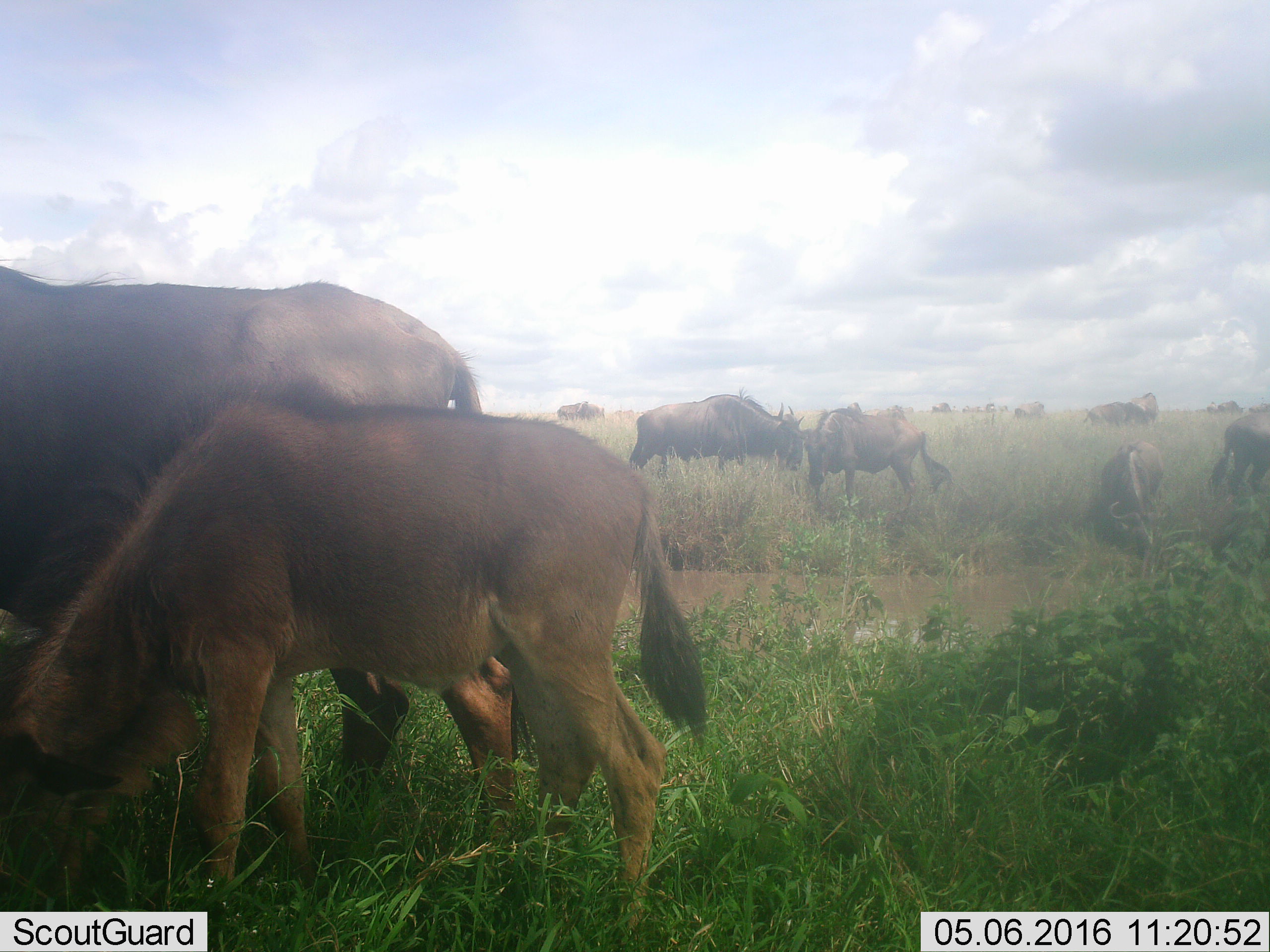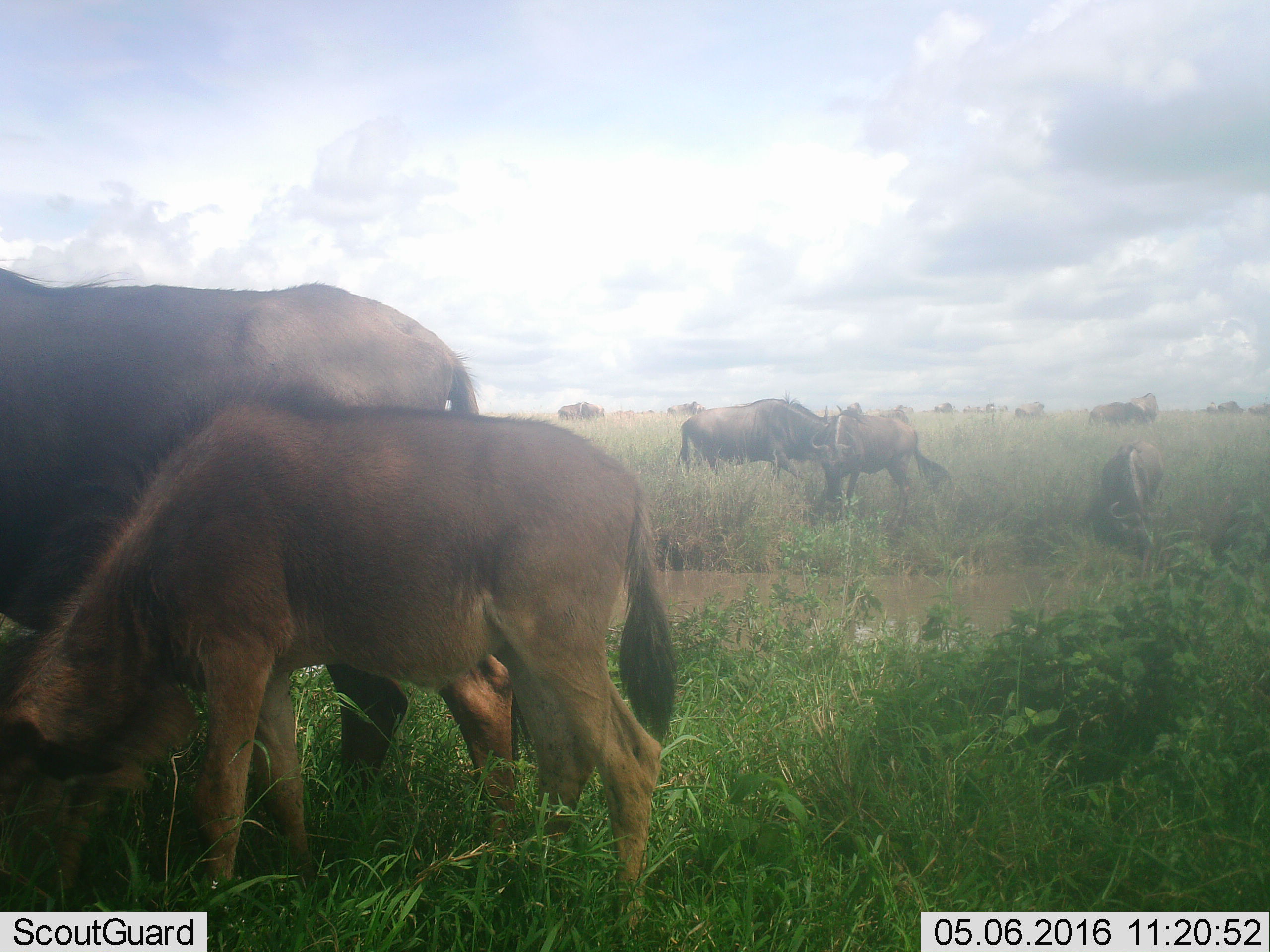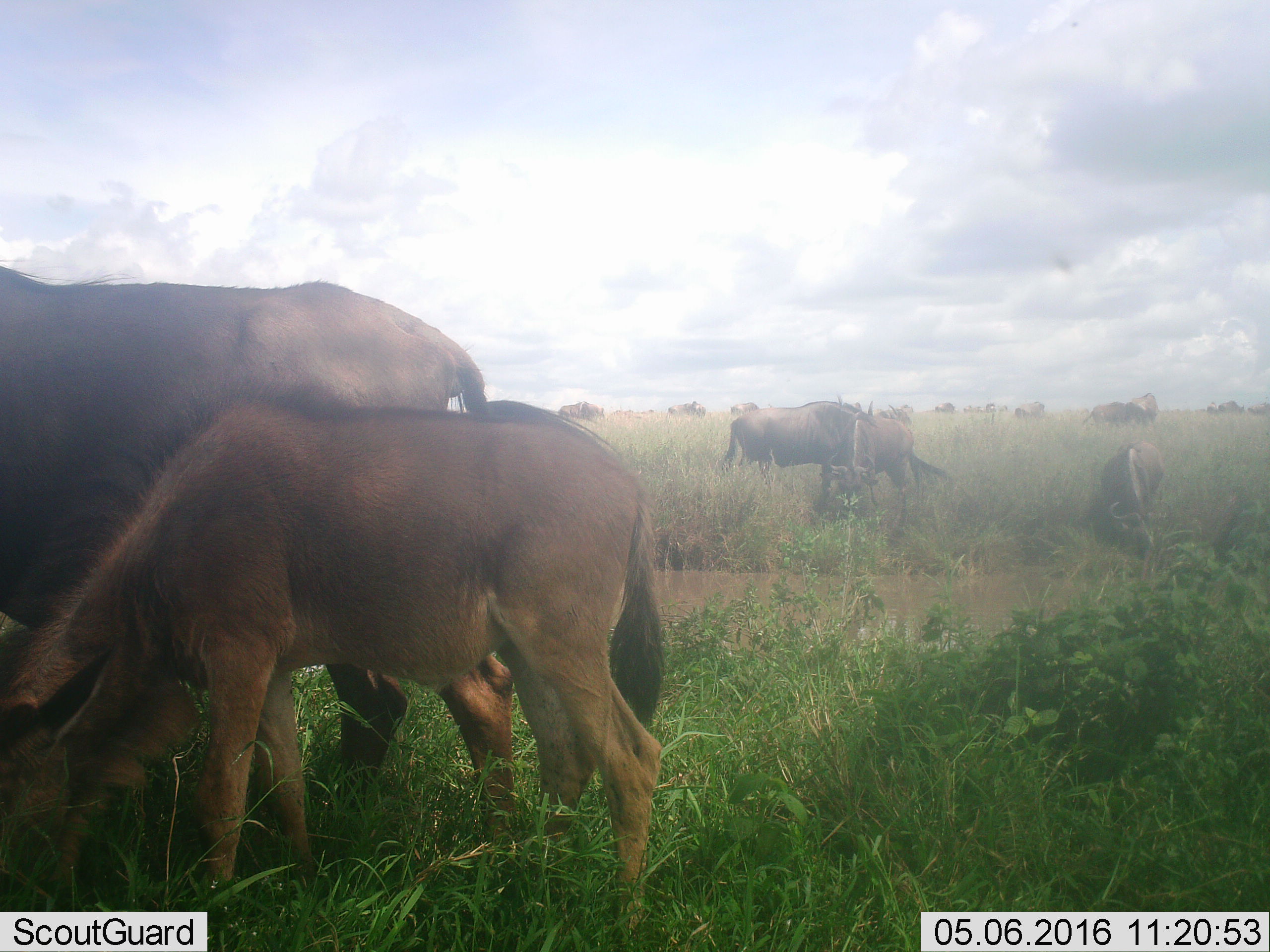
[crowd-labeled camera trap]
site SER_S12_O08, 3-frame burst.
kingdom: Animalia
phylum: Chordata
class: Mammalia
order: Artiodactyla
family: Bovidae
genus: Connochaetes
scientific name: Connochaetes taurinus taurinus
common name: blue wildebeest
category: wildebeestblue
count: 11-50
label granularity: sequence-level